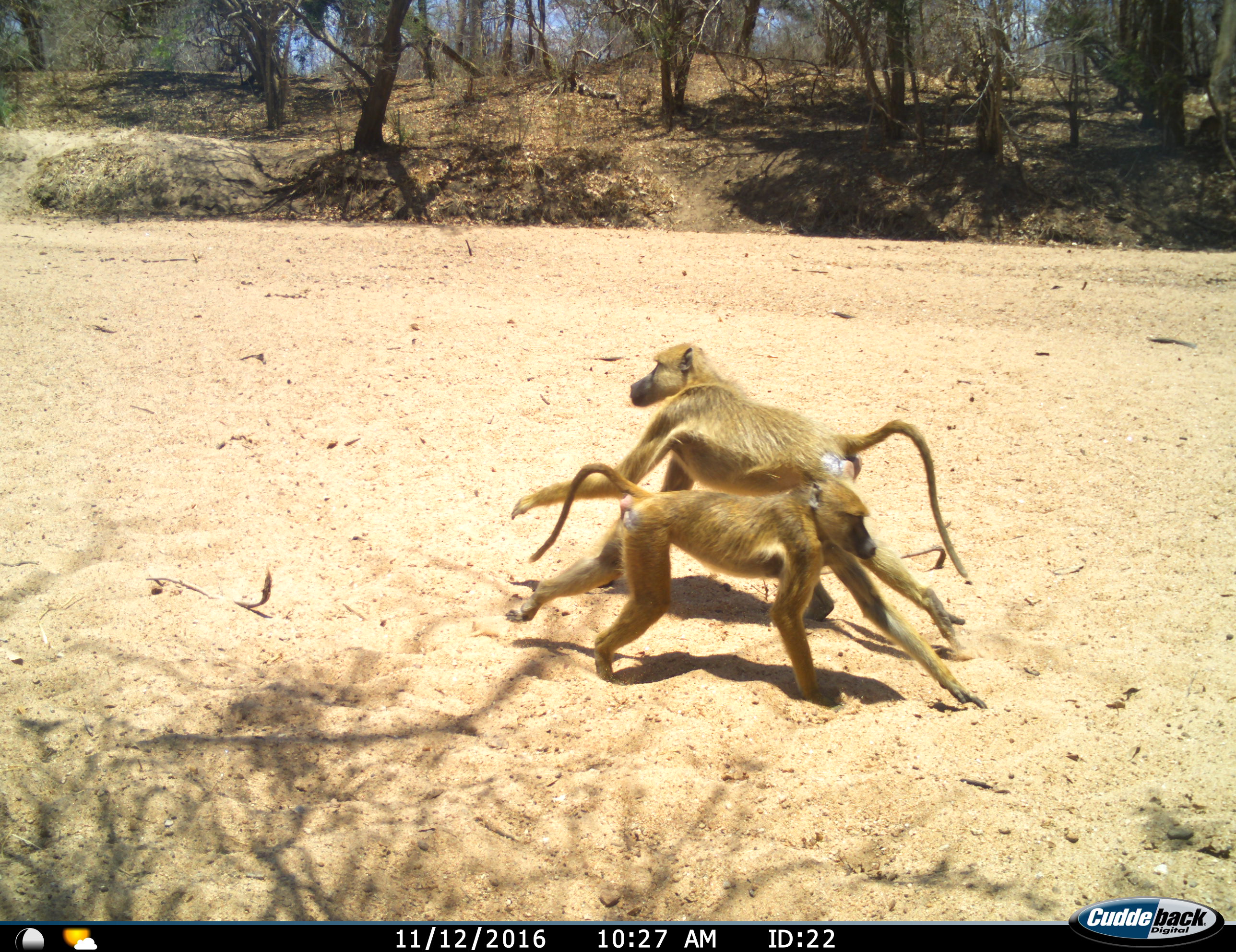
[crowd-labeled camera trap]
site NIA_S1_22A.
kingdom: Animalia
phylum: Chordata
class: Mammalia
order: Primates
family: Cercopithecidae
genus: Papio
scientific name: Papio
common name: baboon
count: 2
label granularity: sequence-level